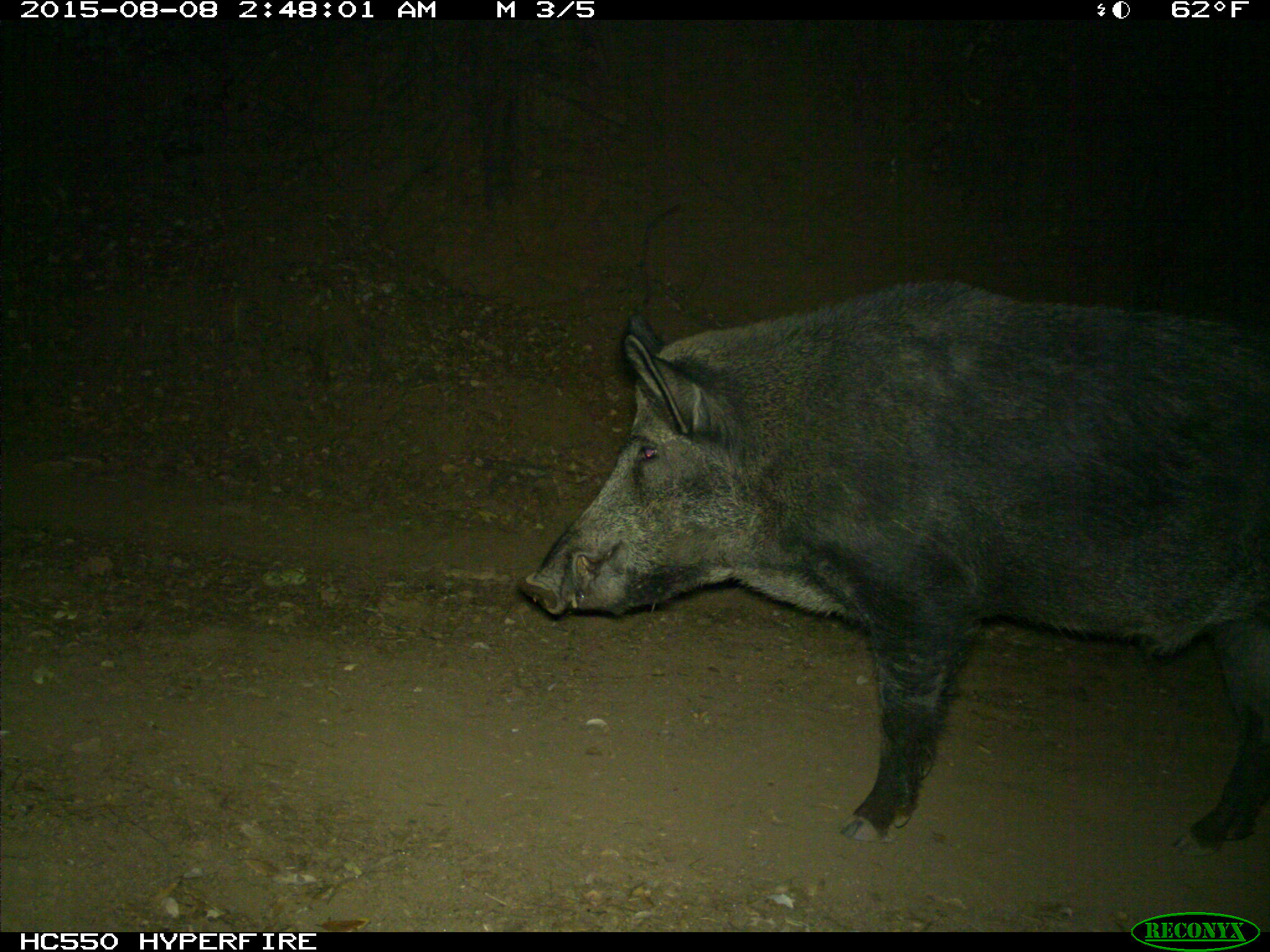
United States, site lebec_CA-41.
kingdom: Animalia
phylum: Chordata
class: Mammalia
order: Artiodactyla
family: Suidae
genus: Sus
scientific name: Sus scrofa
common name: wild boar